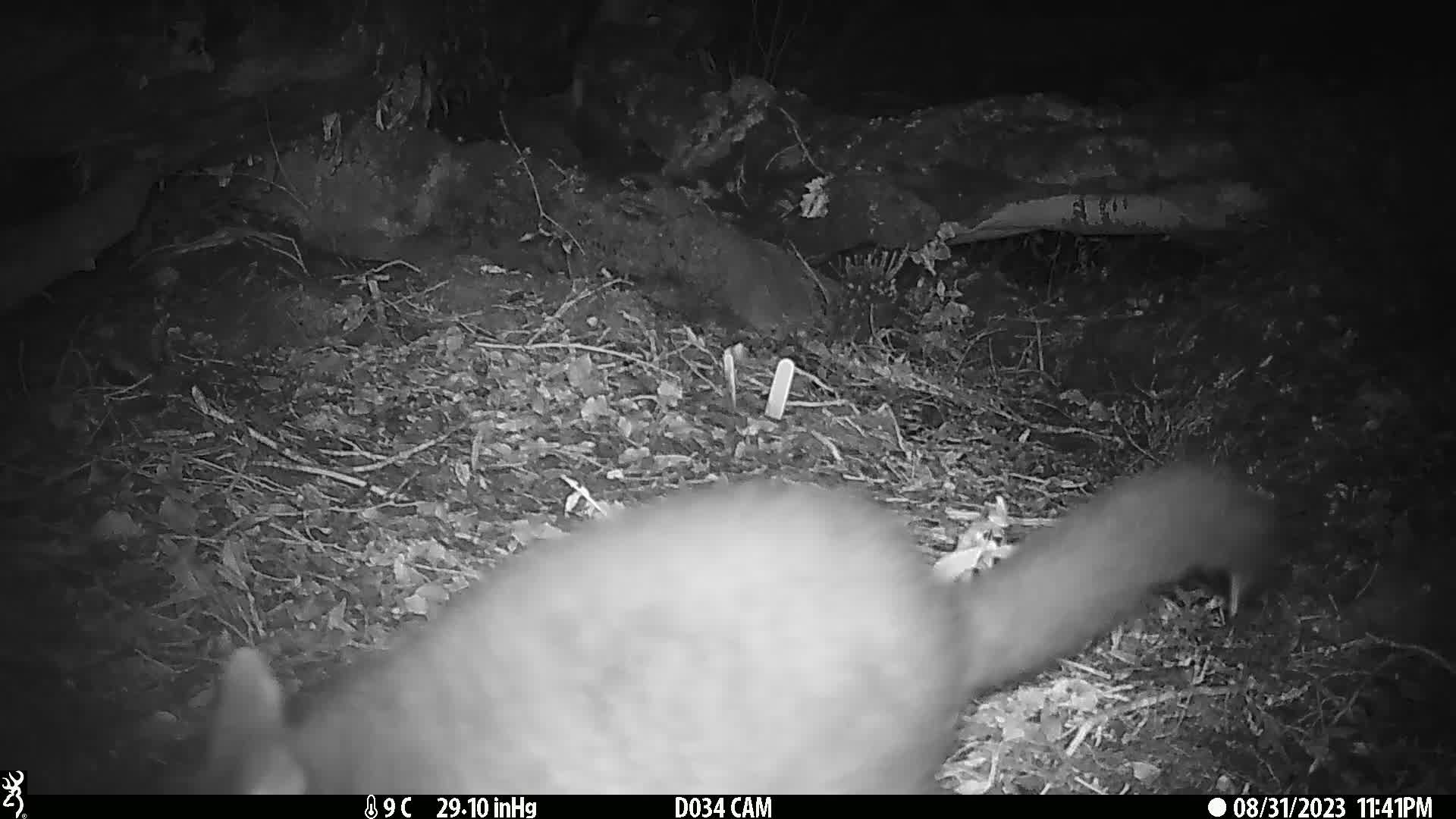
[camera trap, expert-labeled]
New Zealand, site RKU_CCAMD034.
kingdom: Animalia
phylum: Chordata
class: Mammalia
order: Diprotodontia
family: Phalangeridae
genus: Trichosurus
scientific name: Trichosurus vulpecula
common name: common brushtail possum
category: possum